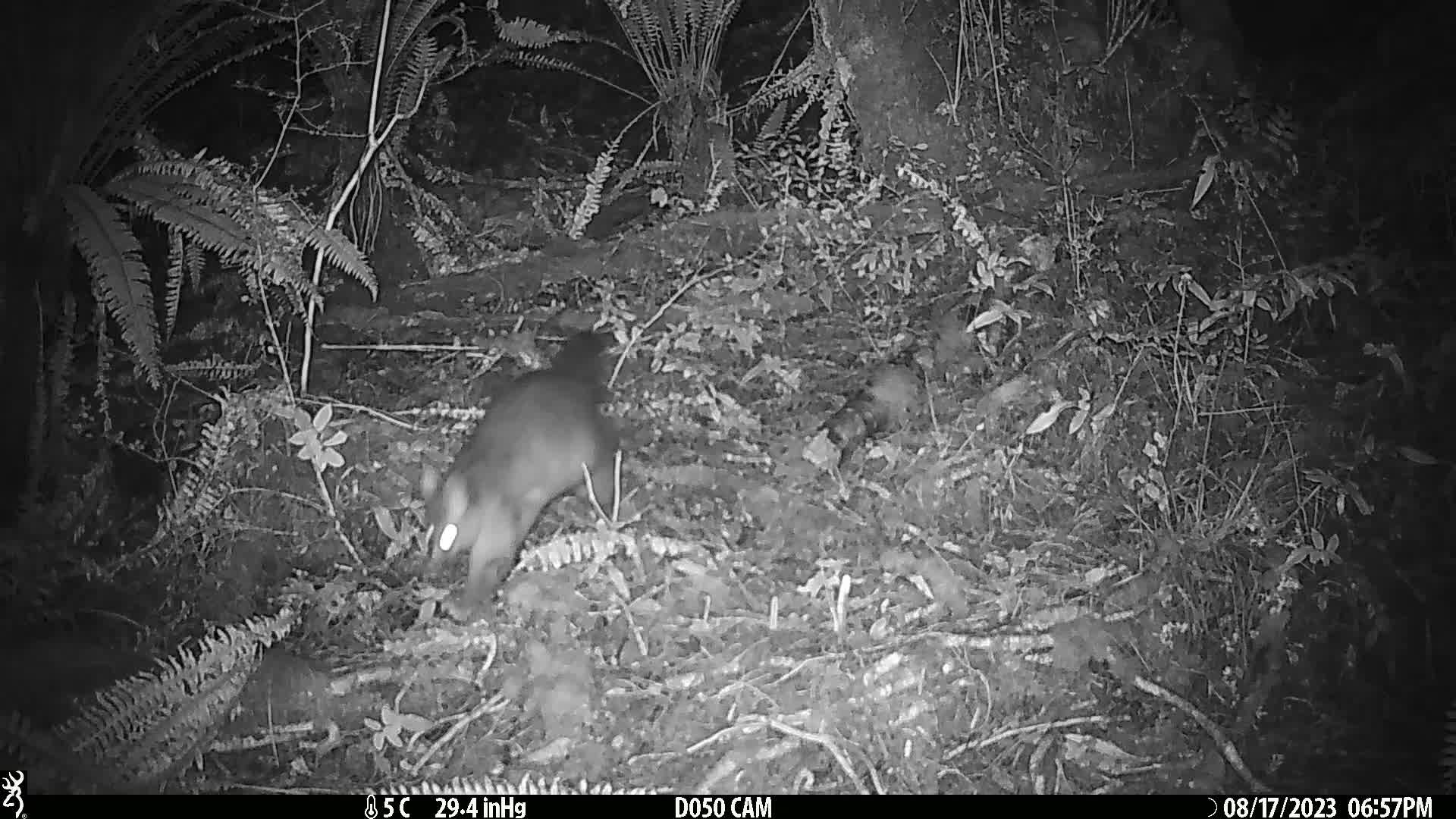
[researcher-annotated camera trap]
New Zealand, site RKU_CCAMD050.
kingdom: Animalia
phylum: Chordata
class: Mammalia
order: Diprotodontia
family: Phalangeridae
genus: Trichosurus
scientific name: Trichosurus vulpecula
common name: common brushtail possum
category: possum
Possum (common brushtail possum) (Trichosurus vulpecula).